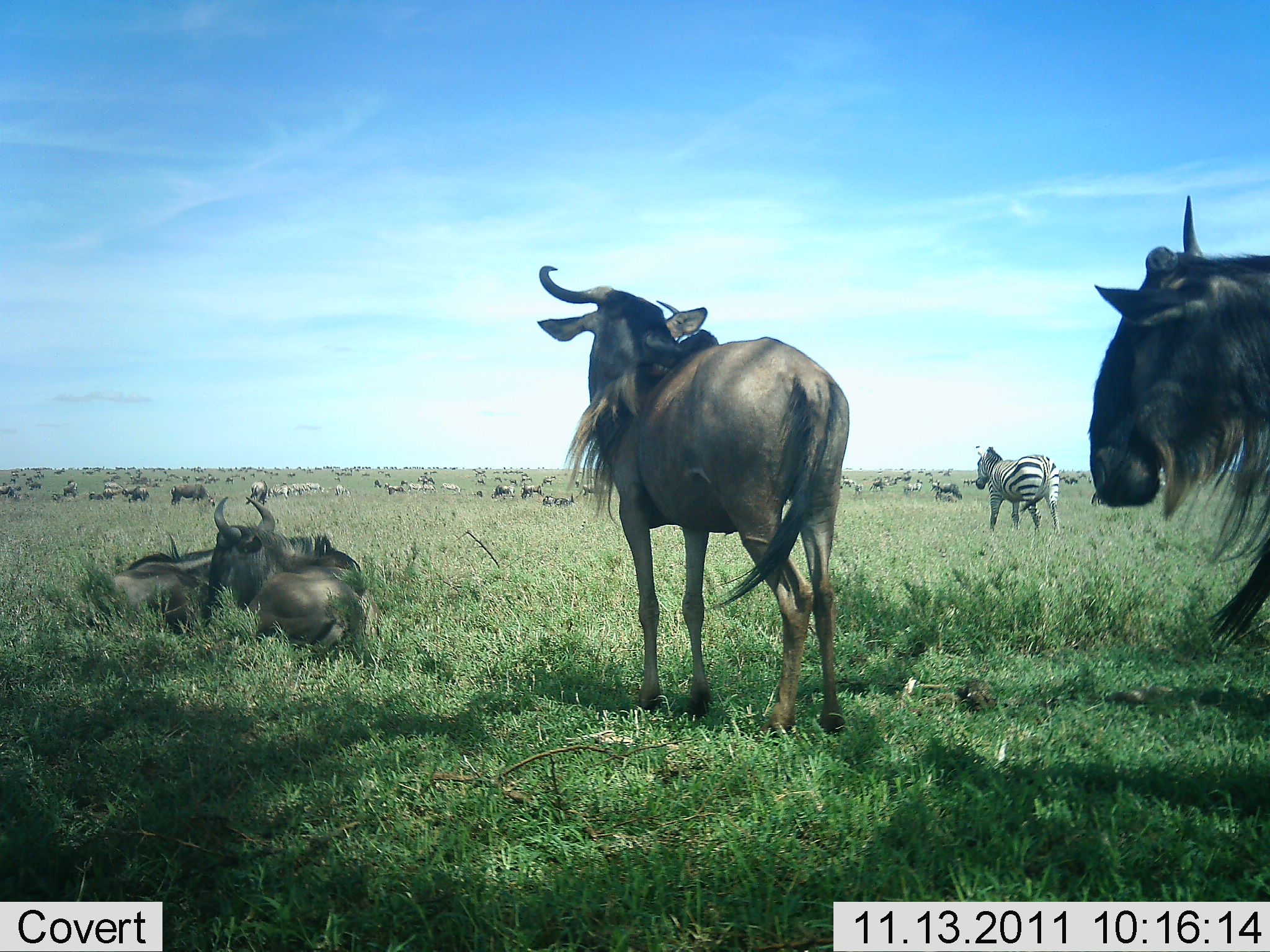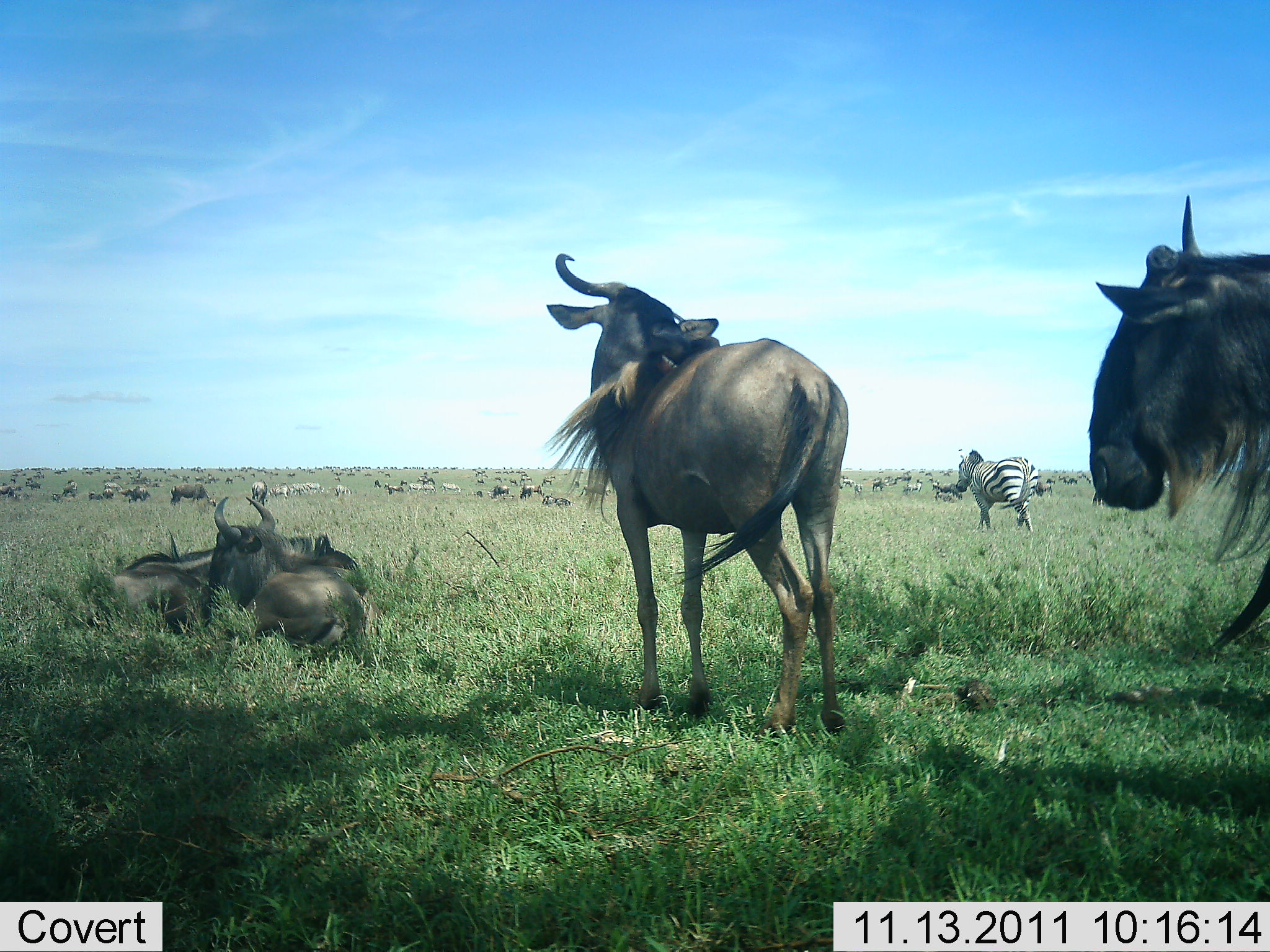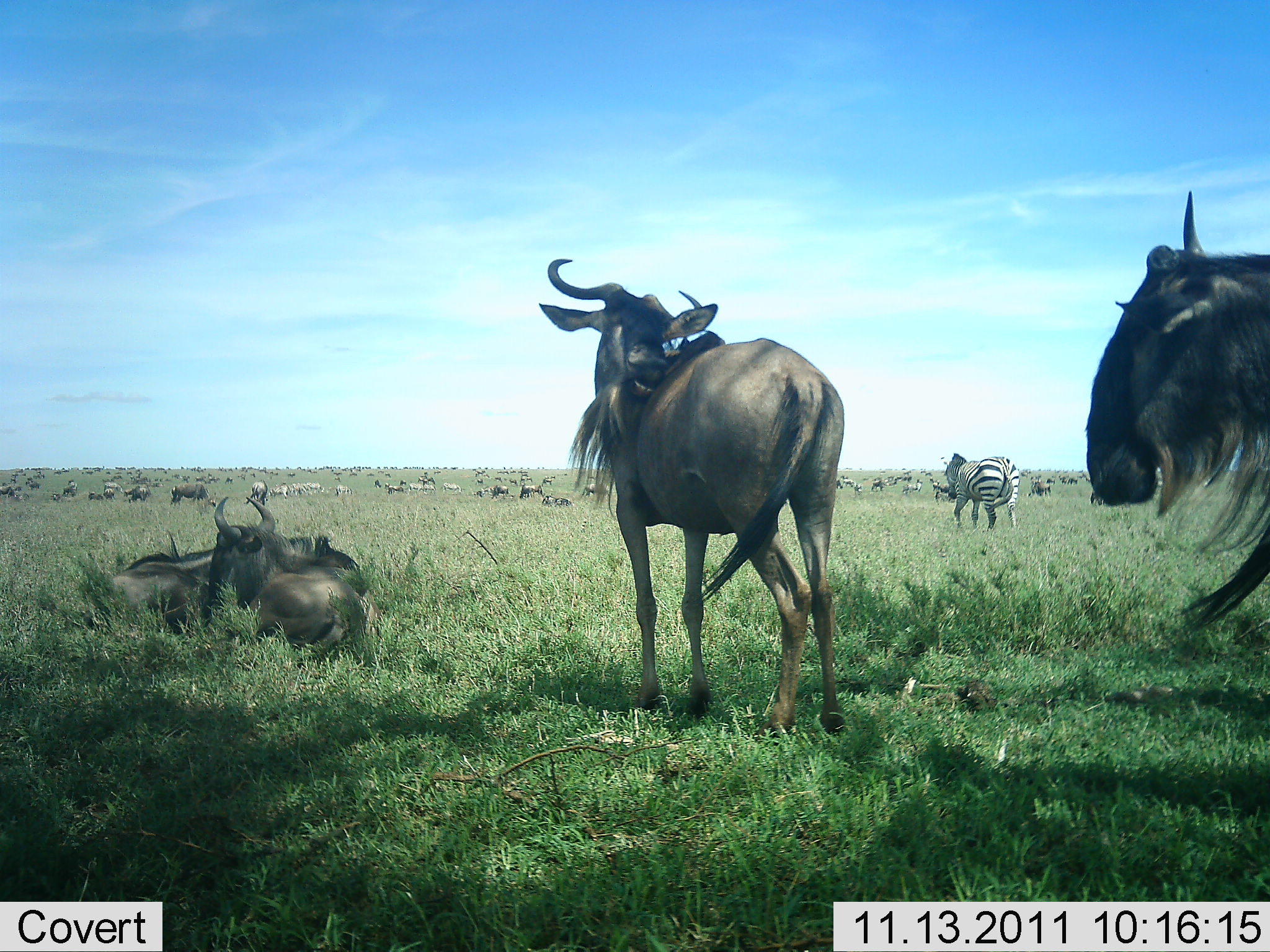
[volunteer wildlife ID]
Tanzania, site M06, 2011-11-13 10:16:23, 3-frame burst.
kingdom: Animalia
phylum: Chordata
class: Mammalia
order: Artiodactyla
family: Bovidae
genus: Connochaetes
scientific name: Connochaetes taurinus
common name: blue wildebeest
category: wildebeest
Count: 11-50.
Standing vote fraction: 83%.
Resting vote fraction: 92%.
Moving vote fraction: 25%.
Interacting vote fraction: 17%.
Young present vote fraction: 0%.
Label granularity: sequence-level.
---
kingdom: Animalia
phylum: Chordata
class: Mammalia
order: Perissodactyla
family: Equidae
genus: Equus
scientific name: Equus quagga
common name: plains zebra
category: zebra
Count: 1.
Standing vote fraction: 36%.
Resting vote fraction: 18%.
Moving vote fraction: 64%.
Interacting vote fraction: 18%.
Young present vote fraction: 0%.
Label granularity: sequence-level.